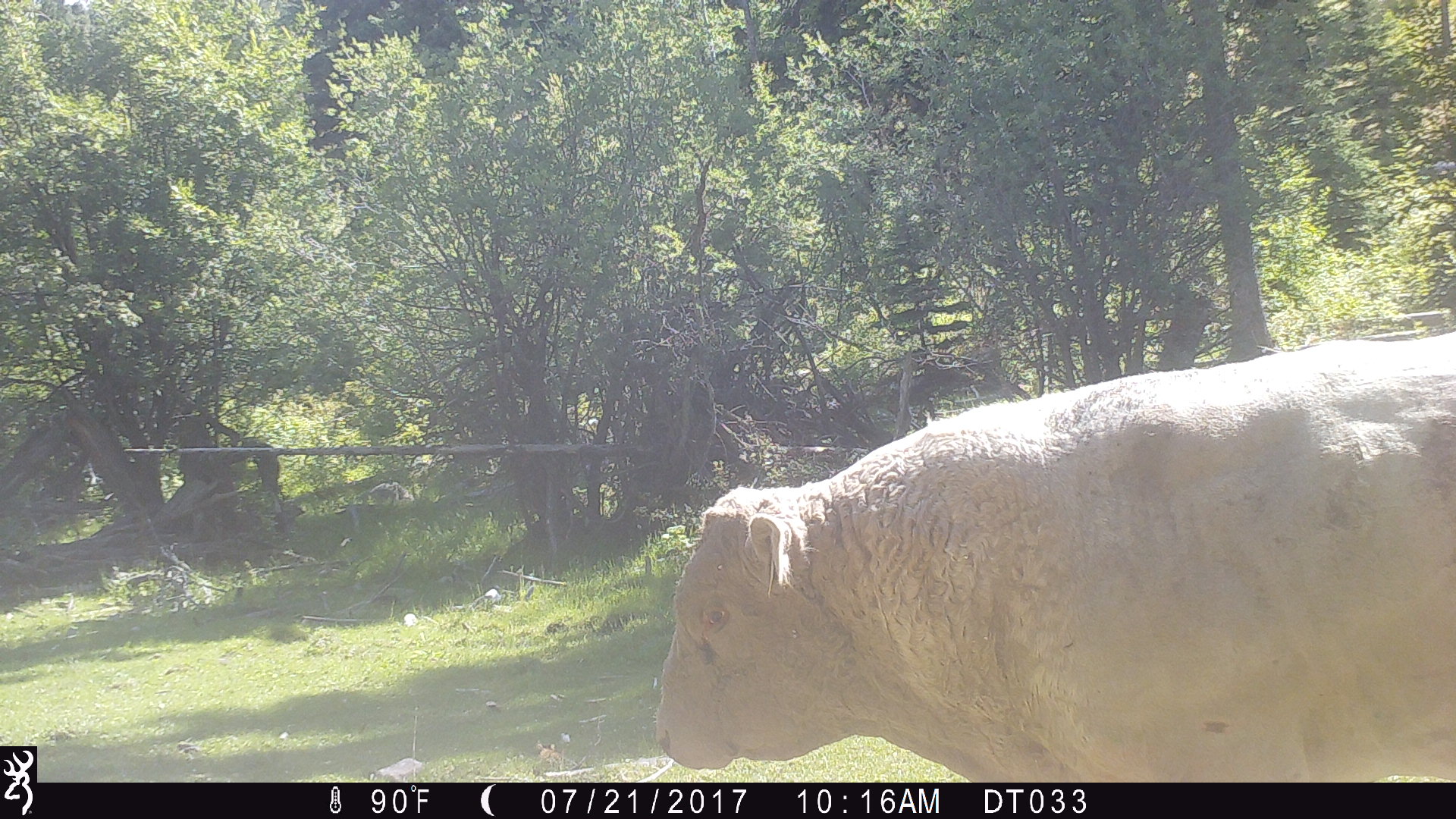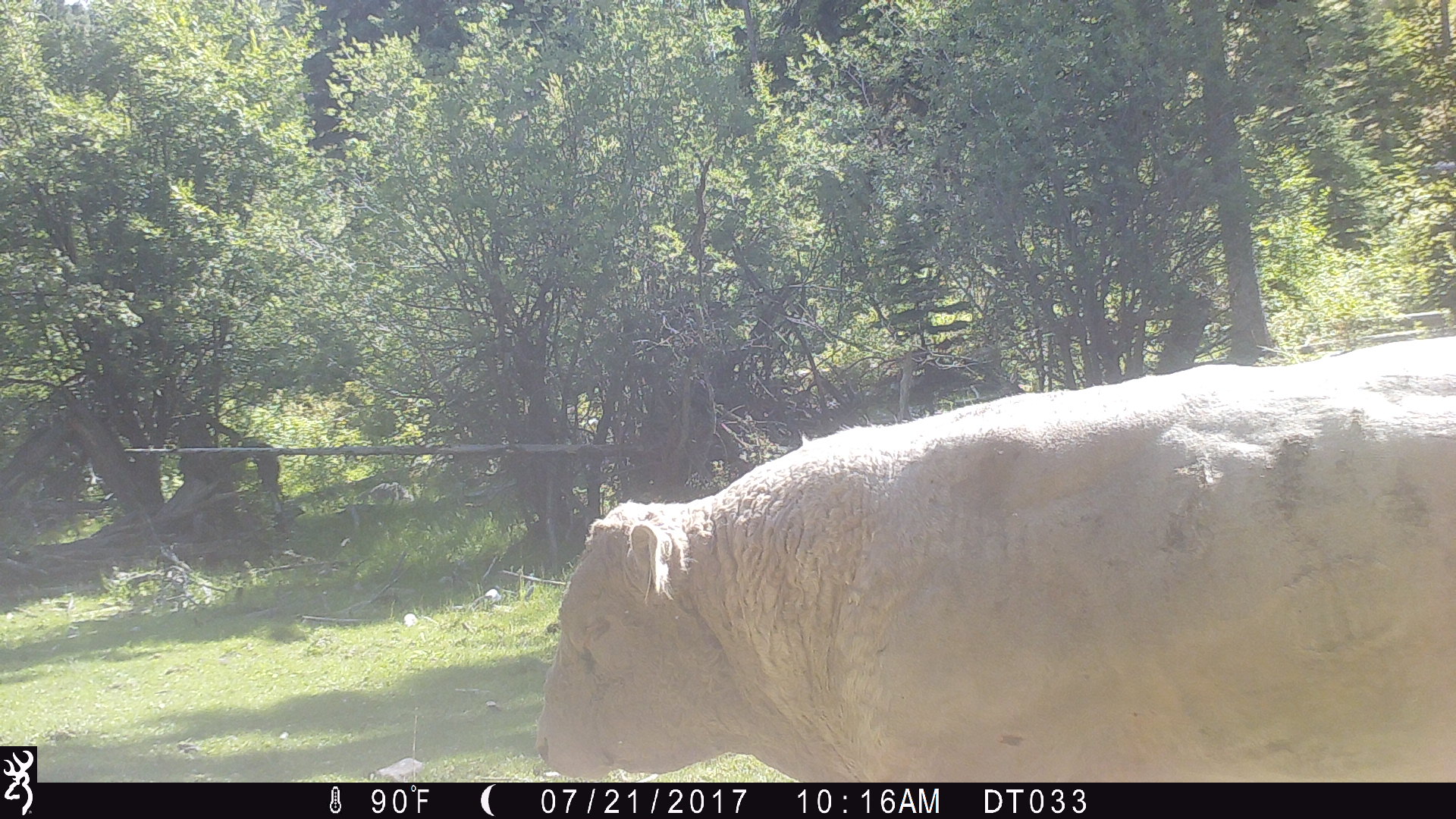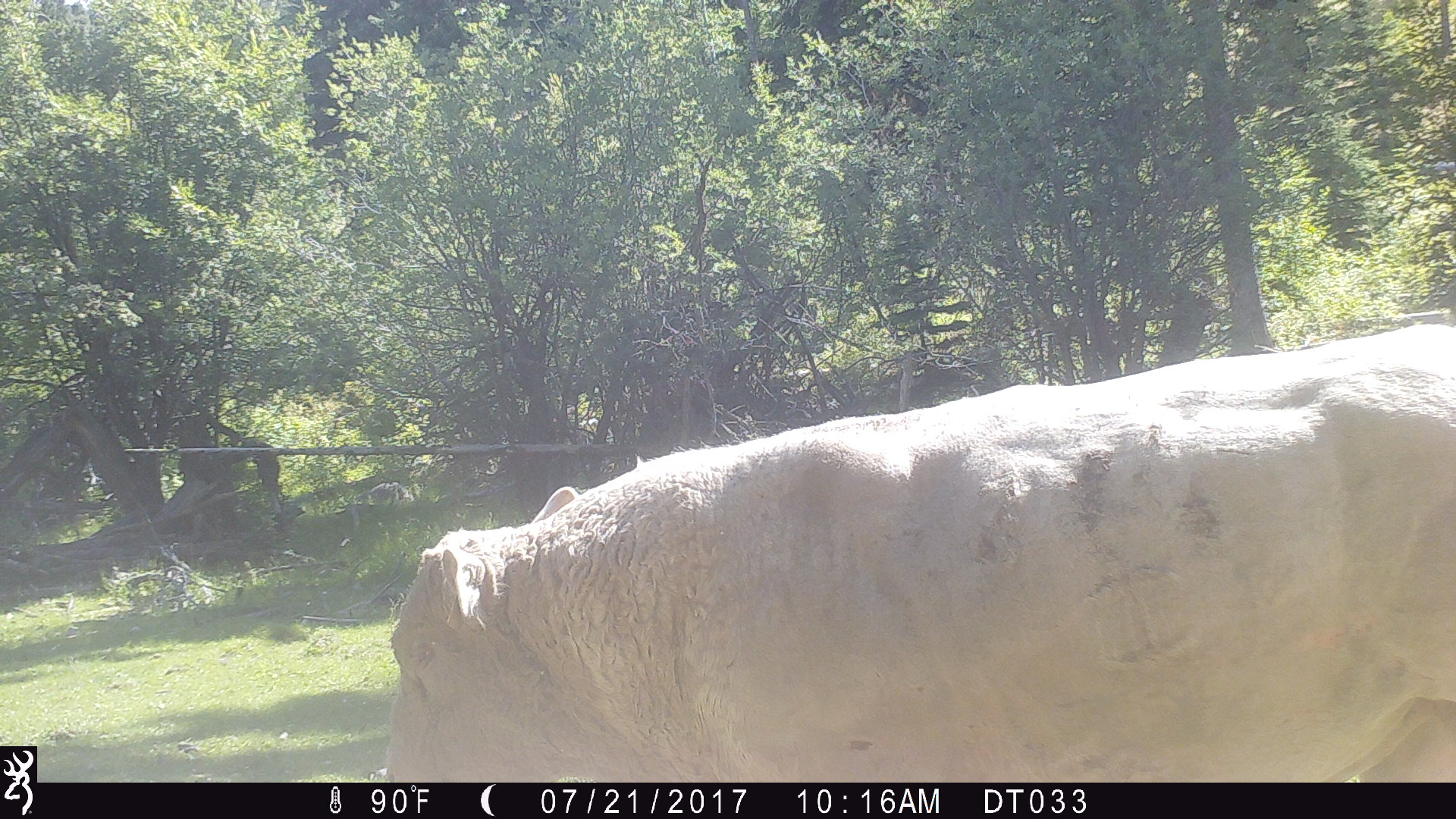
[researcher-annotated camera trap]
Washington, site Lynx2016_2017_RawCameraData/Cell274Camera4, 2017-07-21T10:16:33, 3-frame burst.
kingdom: Animalia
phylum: Chordata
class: Mammalia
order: Artiodactyla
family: Bovidae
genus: Bos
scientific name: Bos taurus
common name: domestic cattle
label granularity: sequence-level